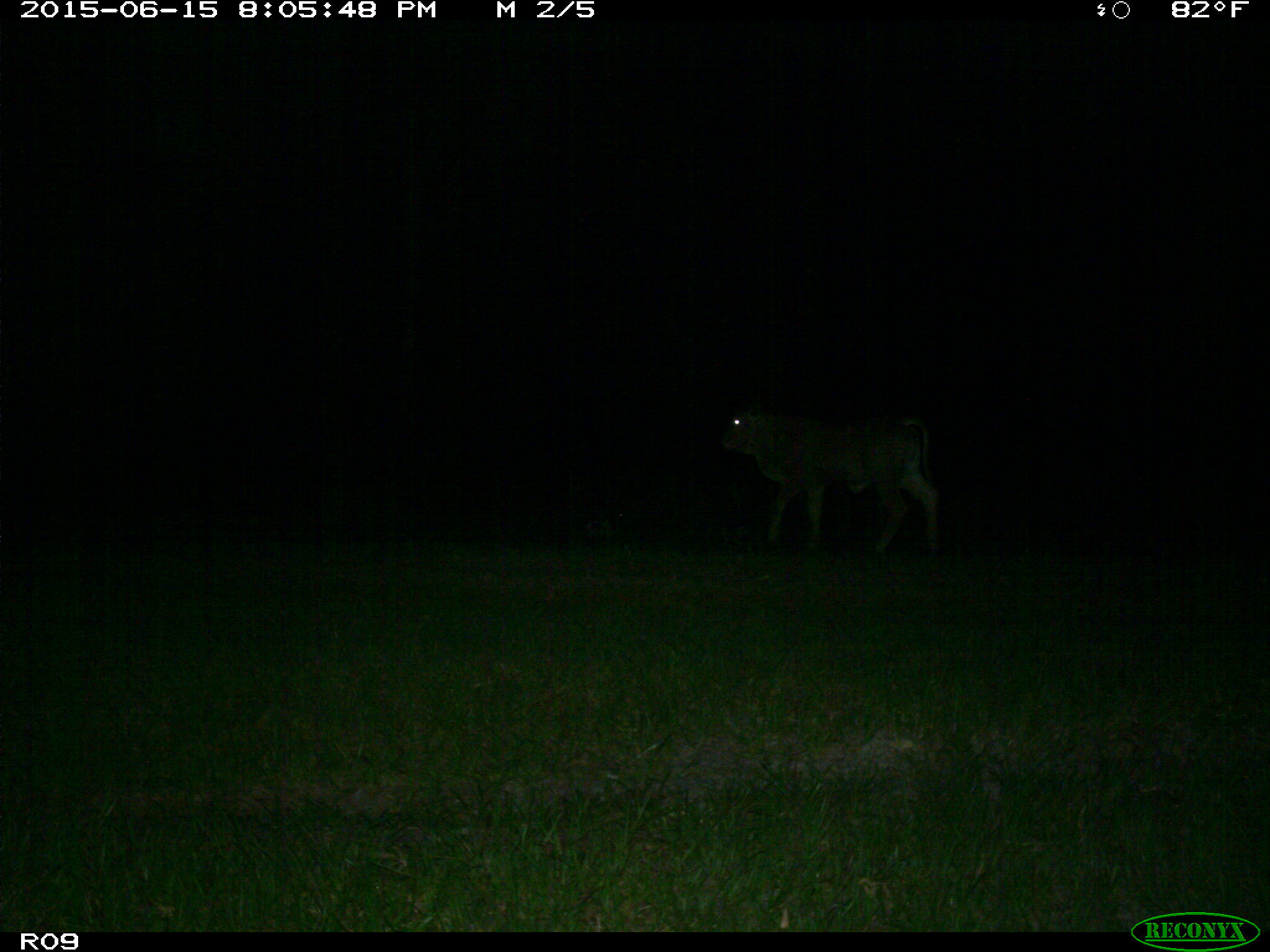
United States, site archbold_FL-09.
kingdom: Animalia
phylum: Chordata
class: Mammalia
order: Artiodactyla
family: Bovidae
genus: Bos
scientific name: Bos taurus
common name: domestic cow